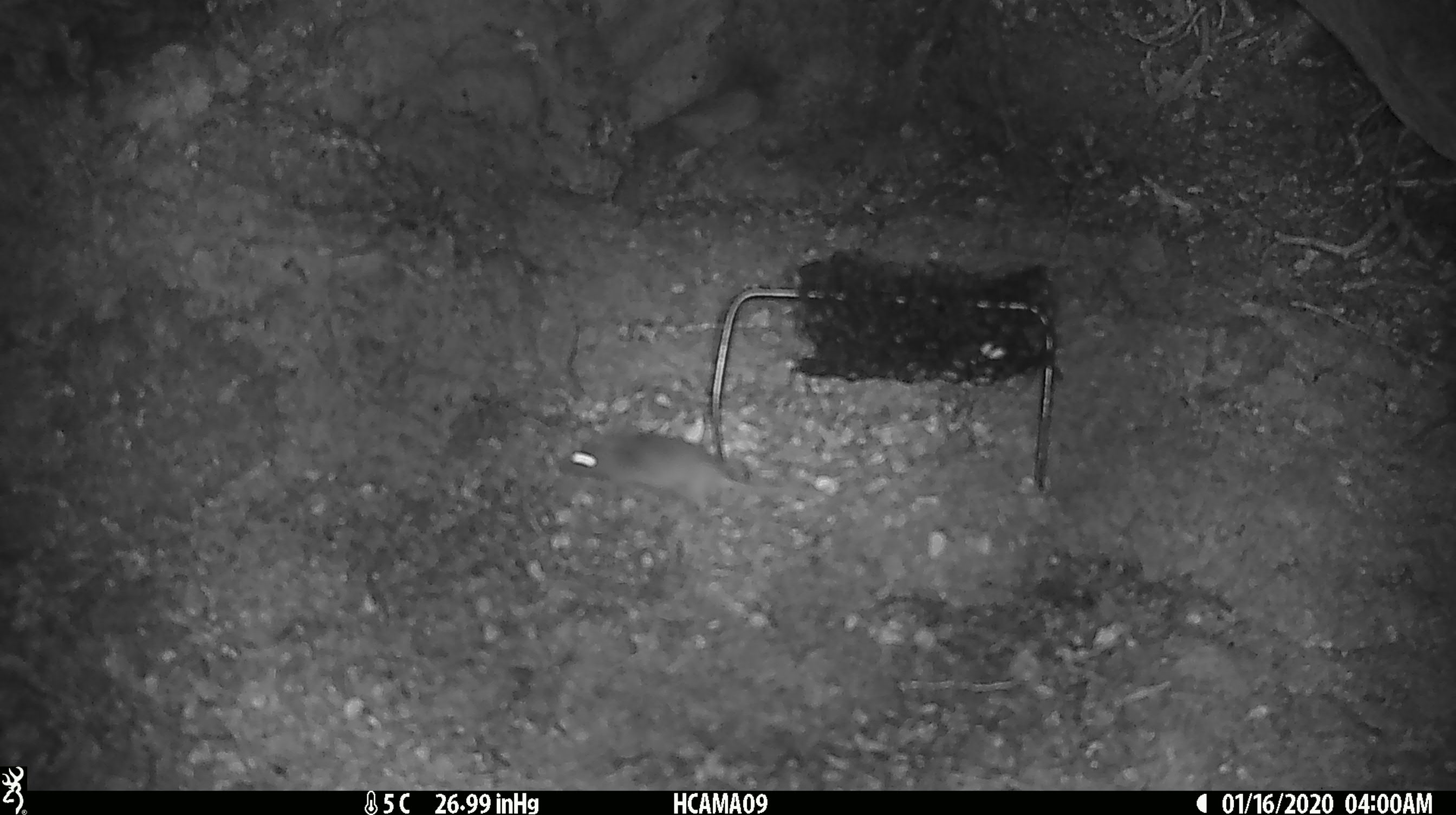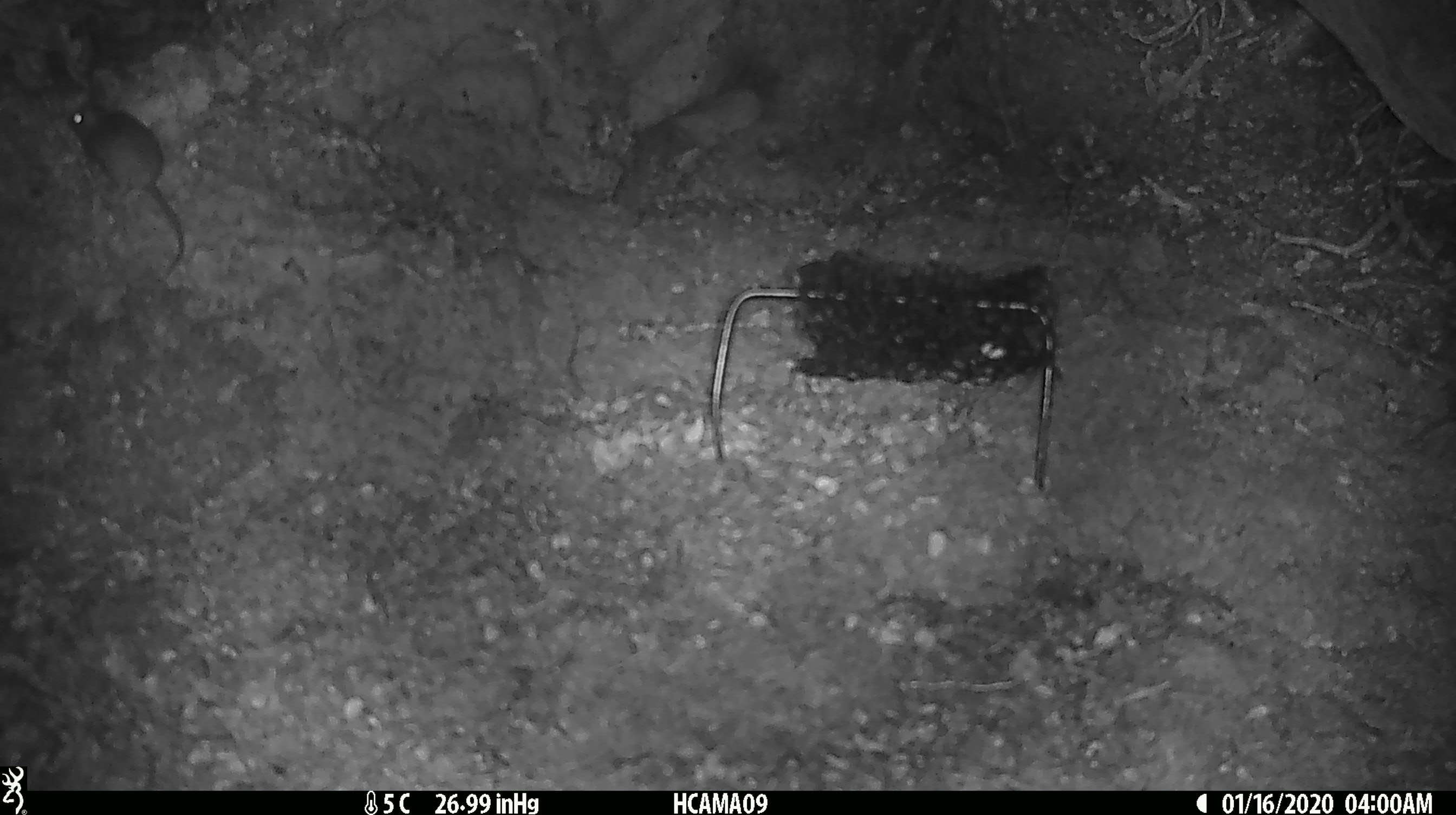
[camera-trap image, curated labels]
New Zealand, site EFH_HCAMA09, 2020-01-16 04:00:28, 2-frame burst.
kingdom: Animalia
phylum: Chordata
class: Mammalia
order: Rodentia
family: Muridae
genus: Mus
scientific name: Mus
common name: mouse